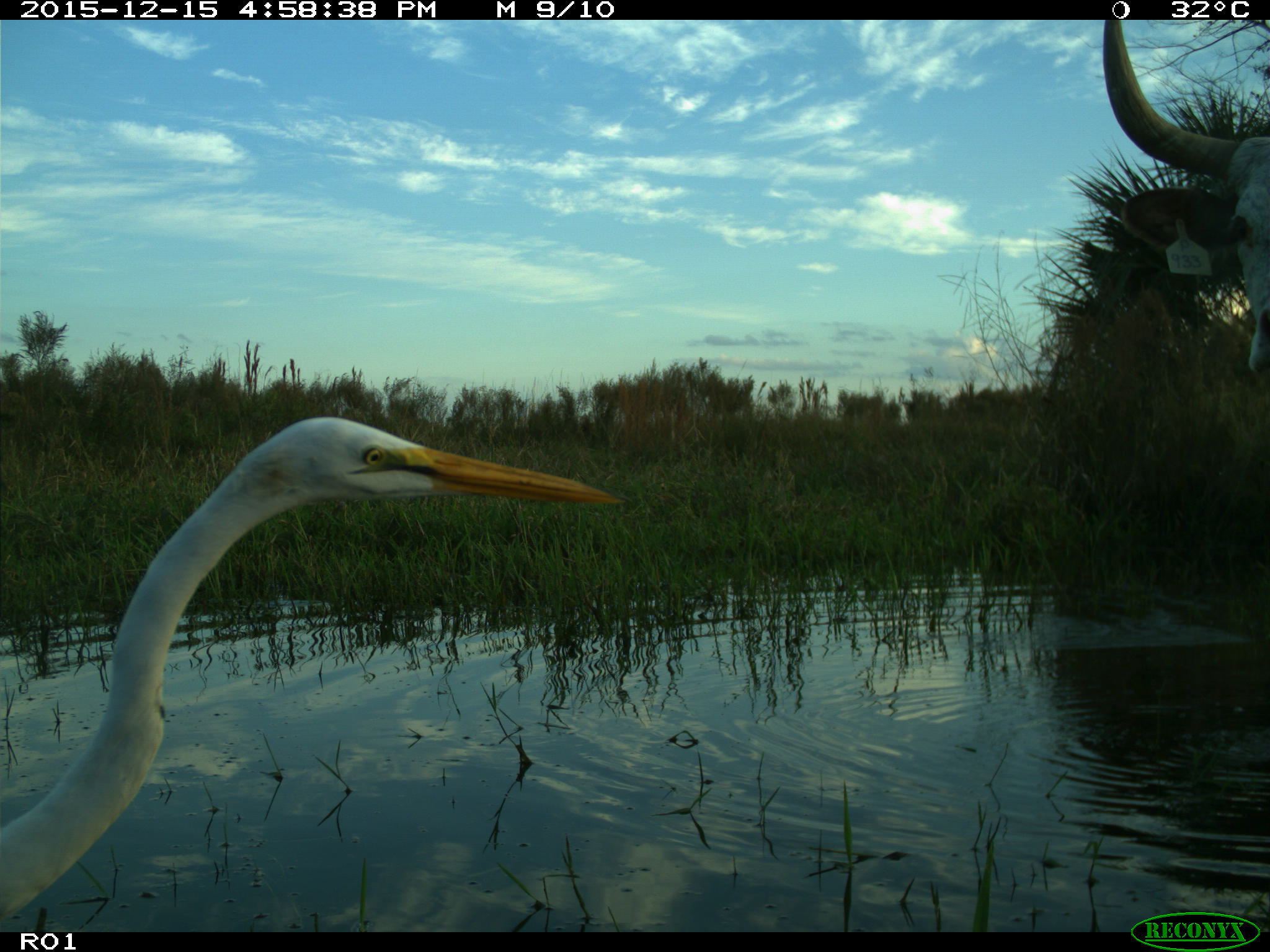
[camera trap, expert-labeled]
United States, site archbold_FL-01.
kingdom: Animalia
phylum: Chordata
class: Mammalia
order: Artiodactyla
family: Bovidae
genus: Bos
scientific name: Bos taurus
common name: domestic cow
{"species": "Bos taurus (domestic cow)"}